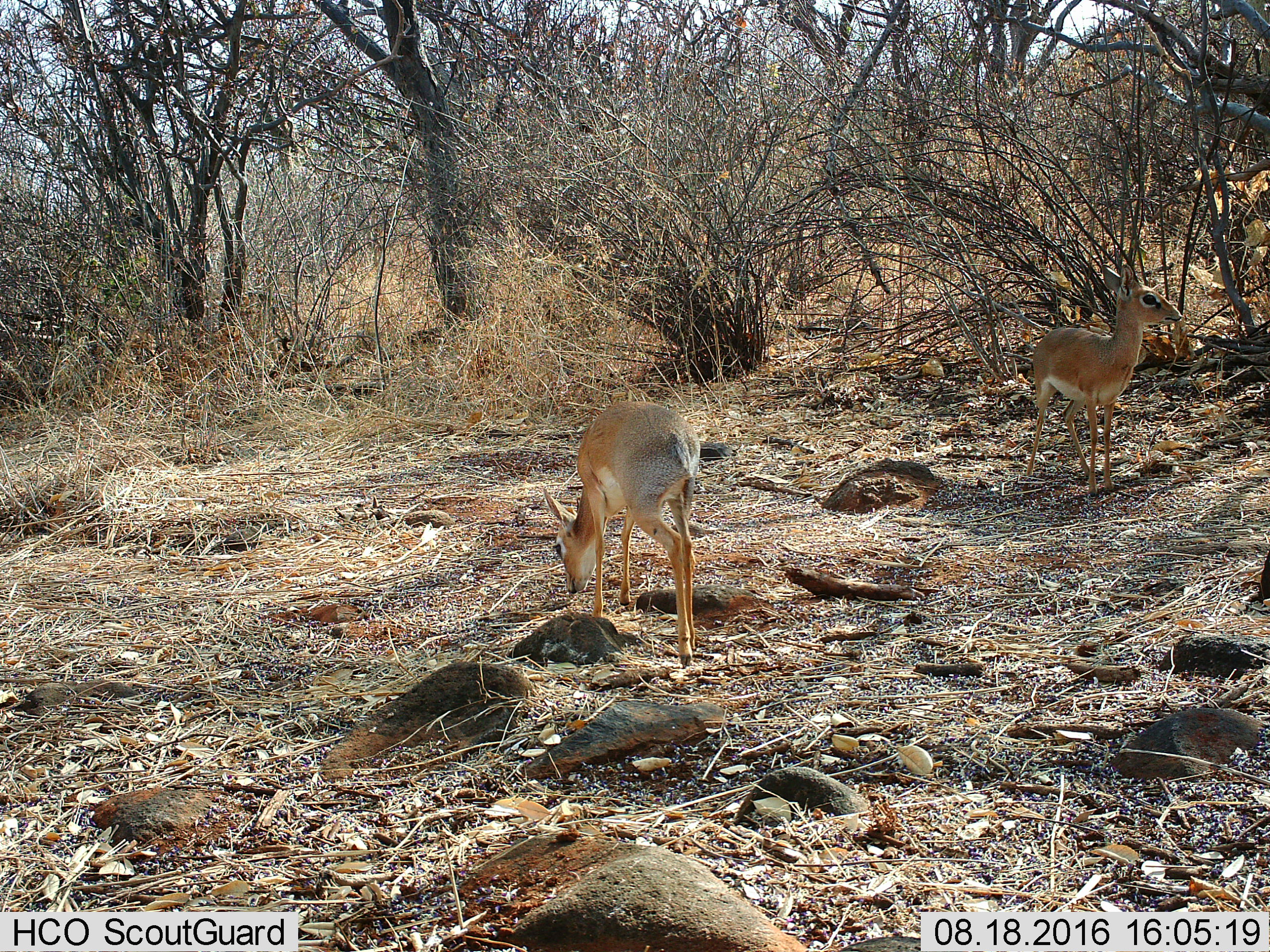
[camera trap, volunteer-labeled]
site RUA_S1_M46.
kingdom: Animalia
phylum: Chordata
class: Mammalia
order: Artiodactyla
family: Bovidae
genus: Madoqua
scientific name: Madoqua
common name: dik-dik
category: dikdik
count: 2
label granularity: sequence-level